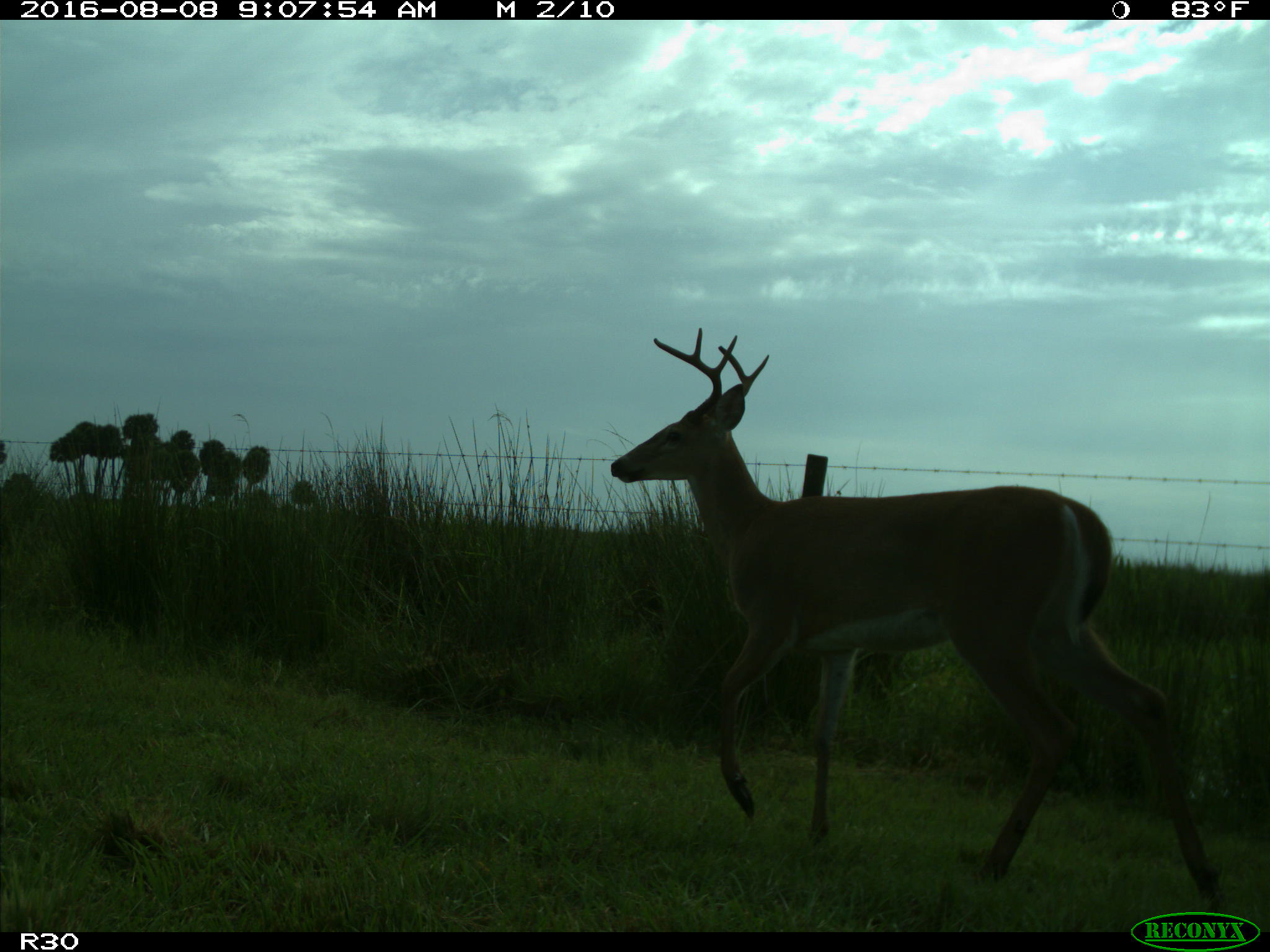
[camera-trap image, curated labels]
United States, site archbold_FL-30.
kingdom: Animalia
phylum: Chordata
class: Mammalia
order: Artiodactyla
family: Cervidae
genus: Odocoileus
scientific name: Odocoileus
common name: deer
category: unidentified deer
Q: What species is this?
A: Unidentified deer (deer) (Odocoileus).